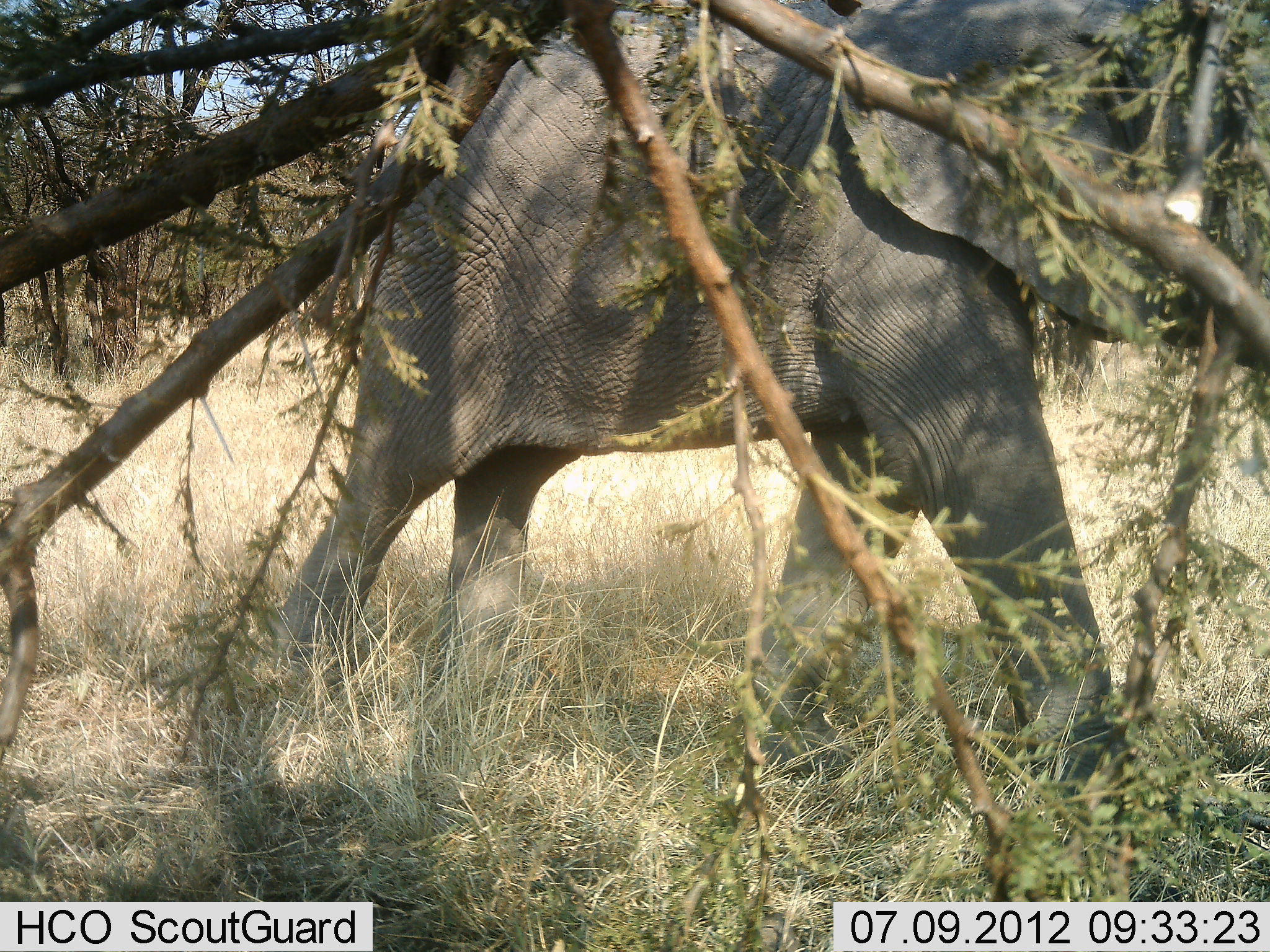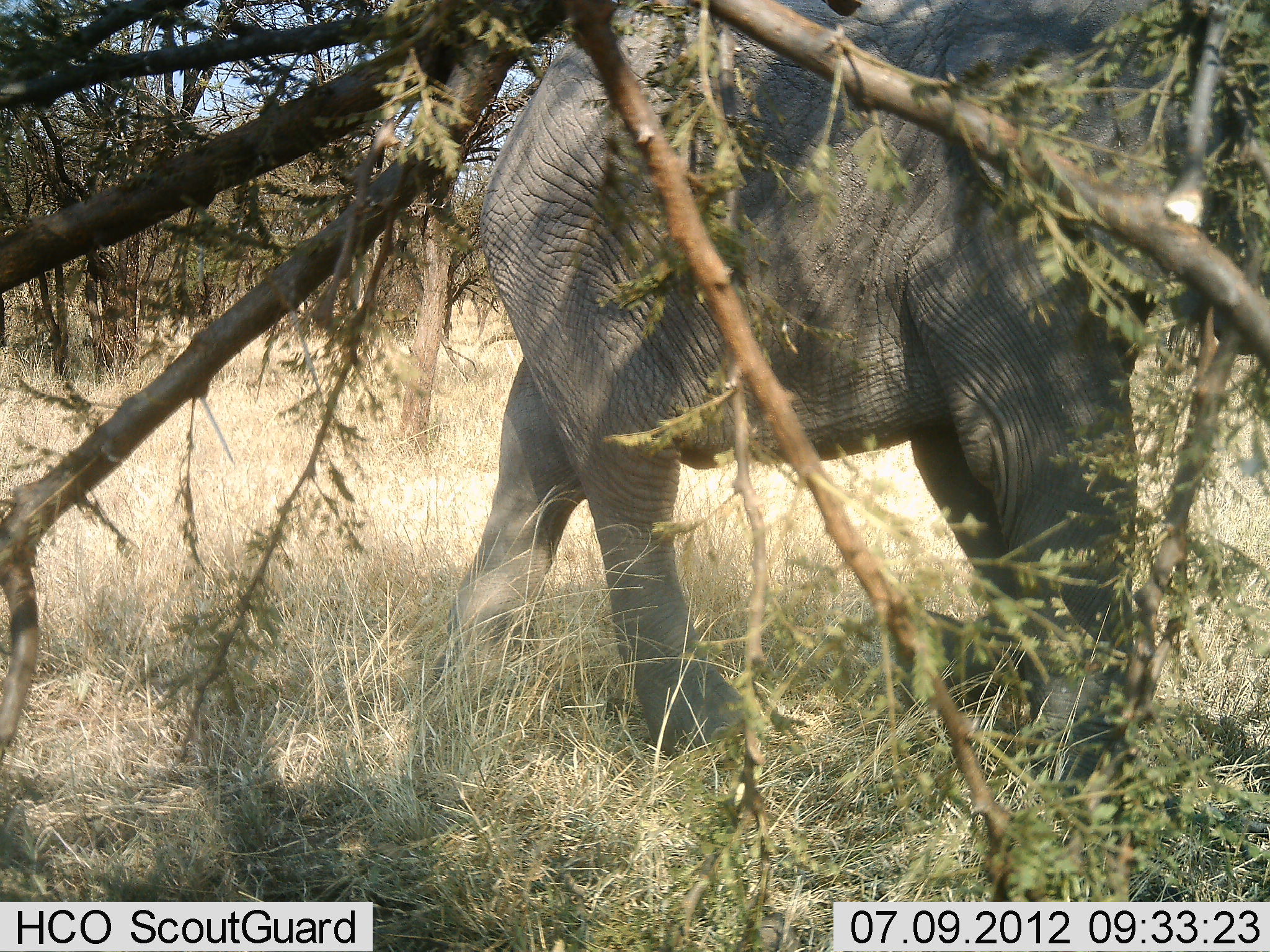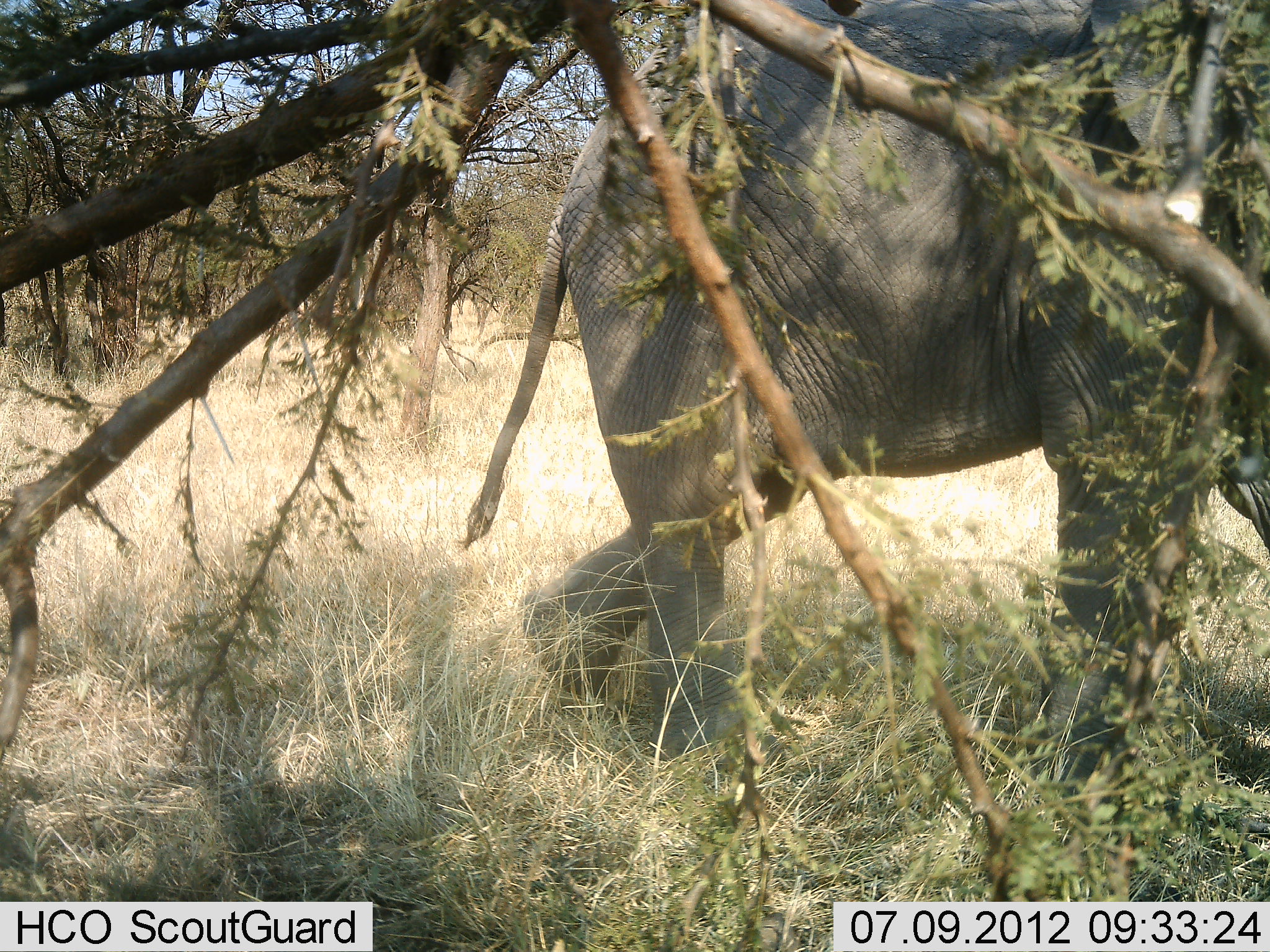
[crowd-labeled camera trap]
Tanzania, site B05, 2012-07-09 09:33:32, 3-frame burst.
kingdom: Animalia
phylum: Chordata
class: Mammalia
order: Proboscidea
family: Elephantidae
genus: Loxodonta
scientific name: Loxodonta africana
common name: african bush elephant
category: elephant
Elephant (african bush elephant) (Loxodonta africana), count 1. Behavior (volunteer vote fractions): standing 20%, resting 0%, moving 90%, interacting 0%. Young present (vote fraction): 0%. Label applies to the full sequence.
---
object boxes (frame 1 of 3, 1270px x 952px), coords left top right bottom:
animal: 270 1 1270 798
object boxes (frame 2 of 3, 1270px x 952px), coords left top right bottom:
animal: 442 1 1270 791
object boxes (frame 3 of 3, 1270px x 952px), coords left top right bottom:
animal: 461 1 1270 803